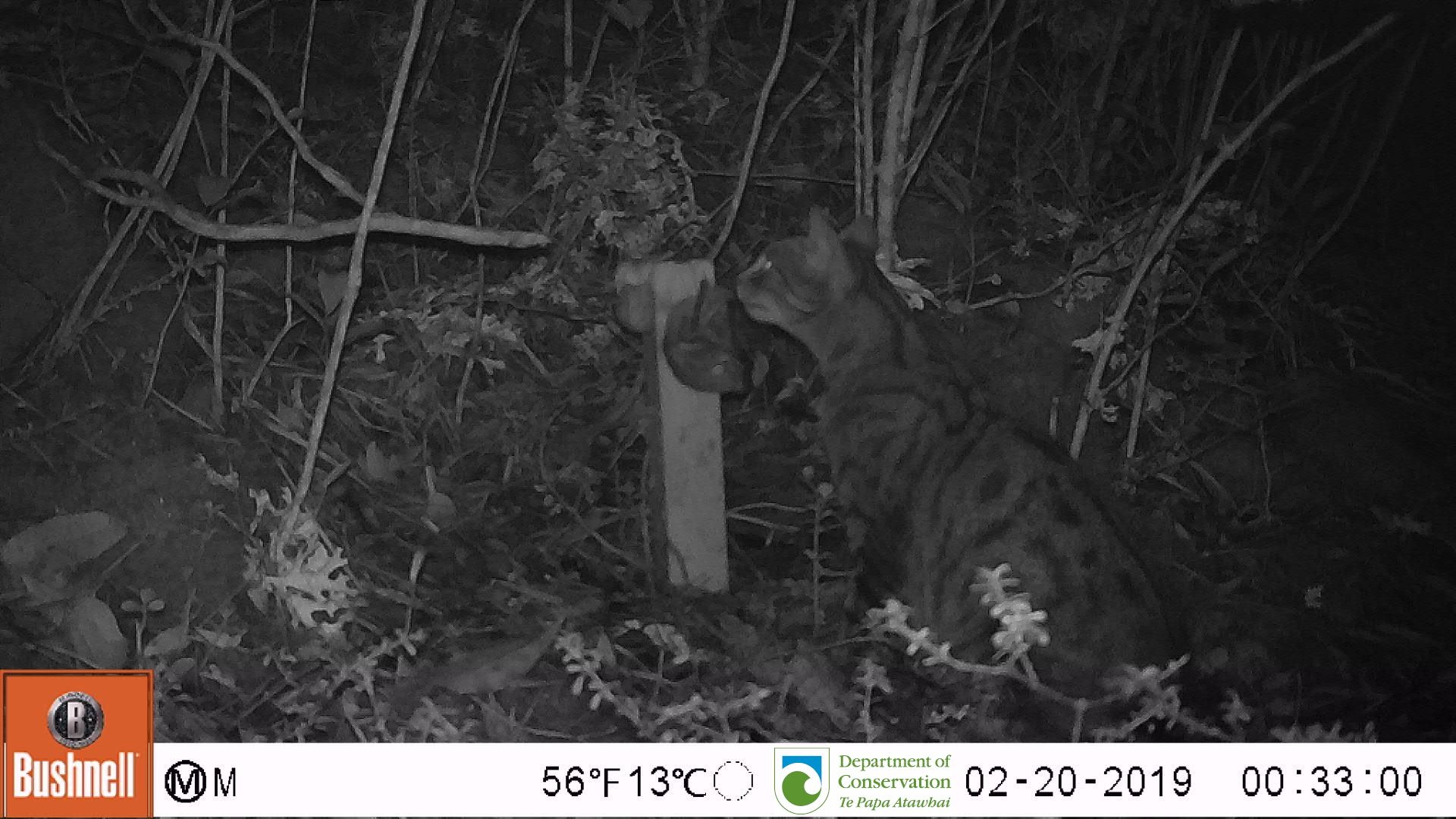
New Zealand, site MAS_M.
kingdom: Animalia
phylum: Chordata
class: Mammalia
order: Carnivora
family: Felidae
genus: Felis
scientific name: Felis catus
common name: domestic cat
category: cat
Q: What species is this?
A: Cat (domestic cat) (Felis catus).